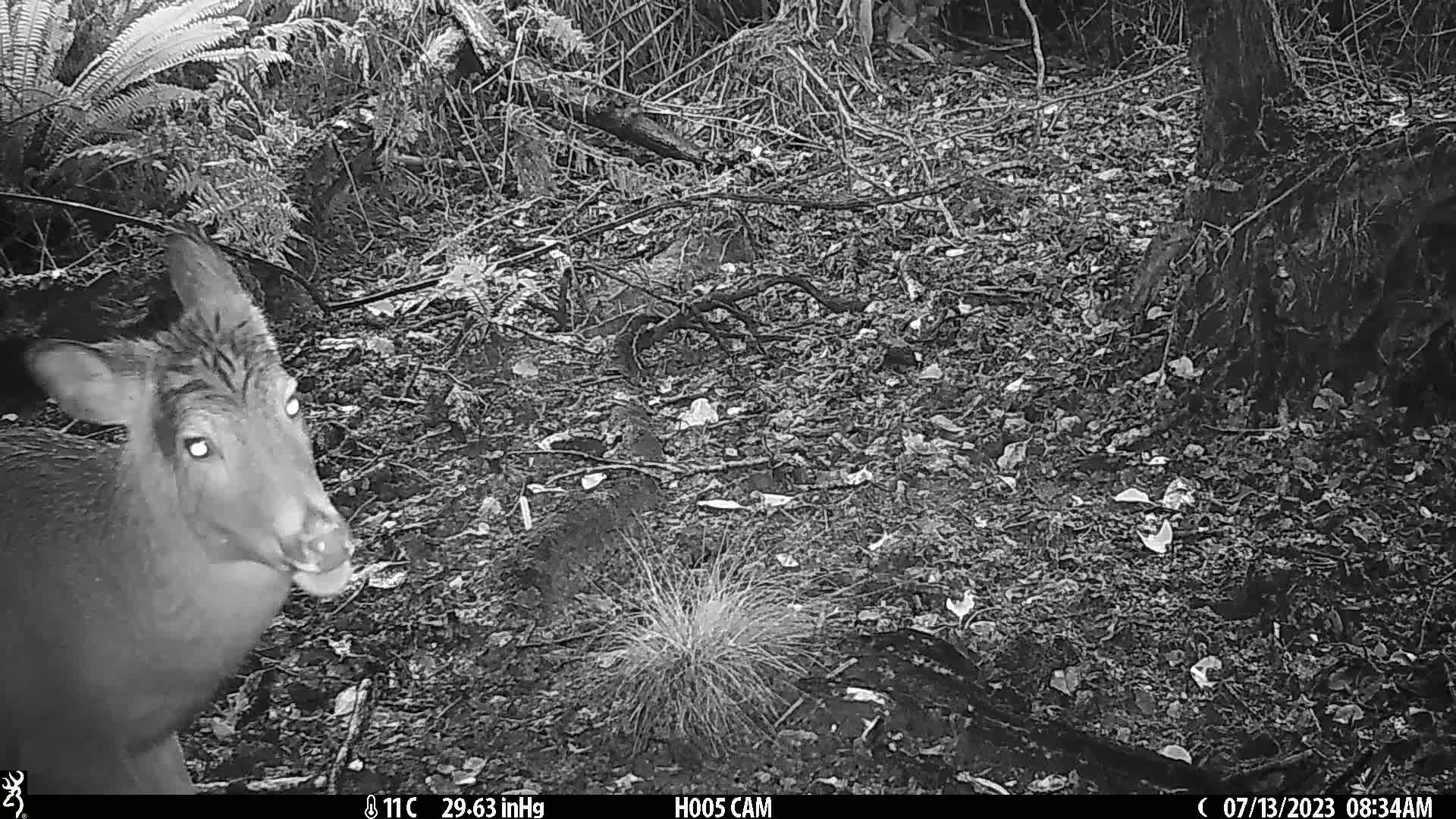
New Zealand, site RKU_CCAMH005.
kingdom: Animalia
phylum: Chordata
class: Mammalia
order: Artiodactyla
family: Cervidae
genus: Odocoileus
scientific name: Odocoileus virginianus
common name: white-tailed deer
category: white tailed deer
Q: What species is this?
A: White tailed deer (white-tailed deer) (Odocoileus virginianus).